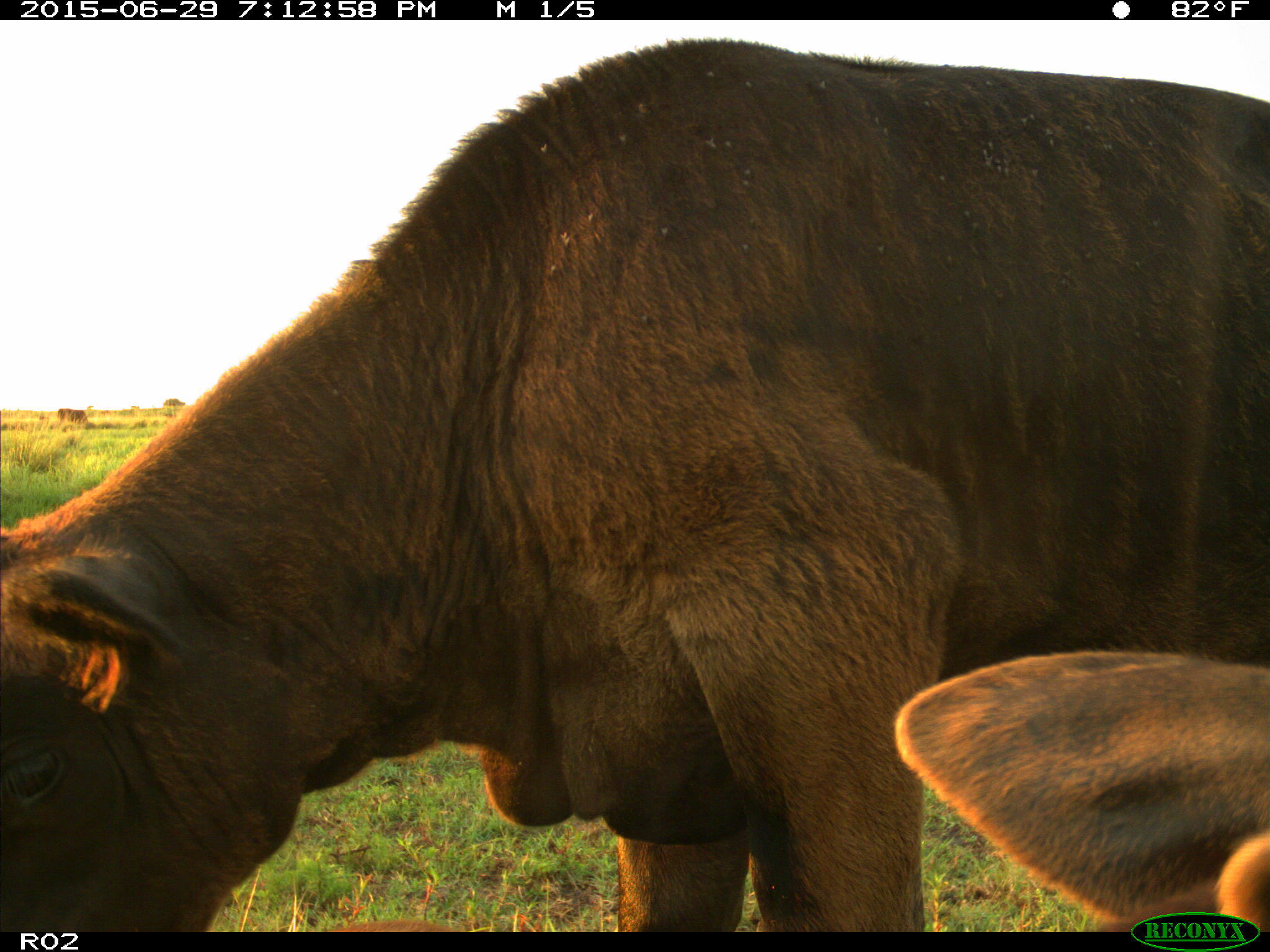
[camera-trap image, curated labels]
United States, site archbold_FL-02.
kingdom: Animalia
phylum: Chordata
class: Mammalia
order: Artiodactyla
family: Bovidae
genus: Bos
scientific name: Bos taurus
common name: domestic cow